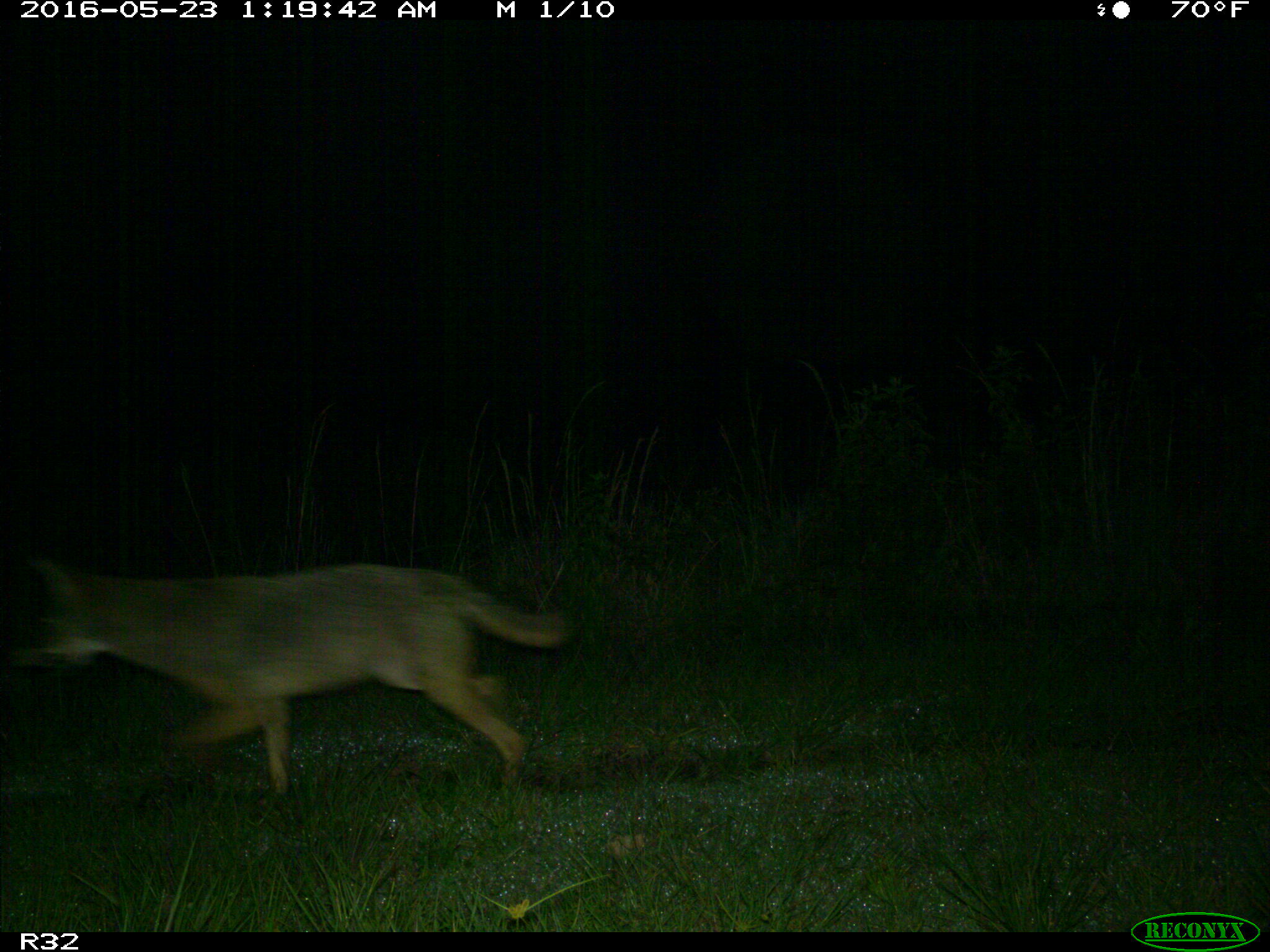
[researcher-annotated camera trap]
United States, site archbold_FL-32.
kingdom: Animalia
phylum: Chordata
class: Mammalia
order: Carnivora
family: Canidae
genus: Canis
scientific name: Canis latrans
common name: coyote